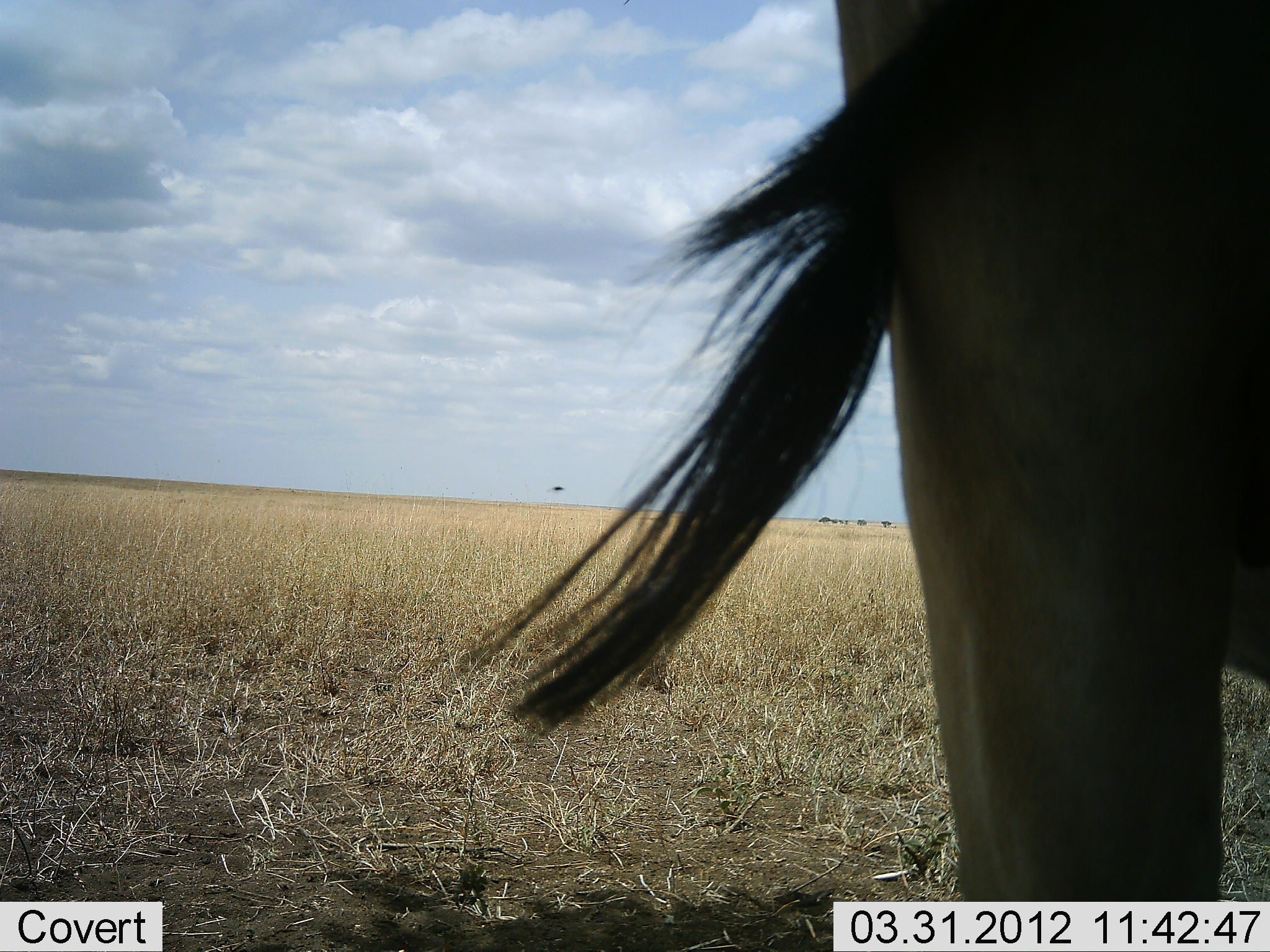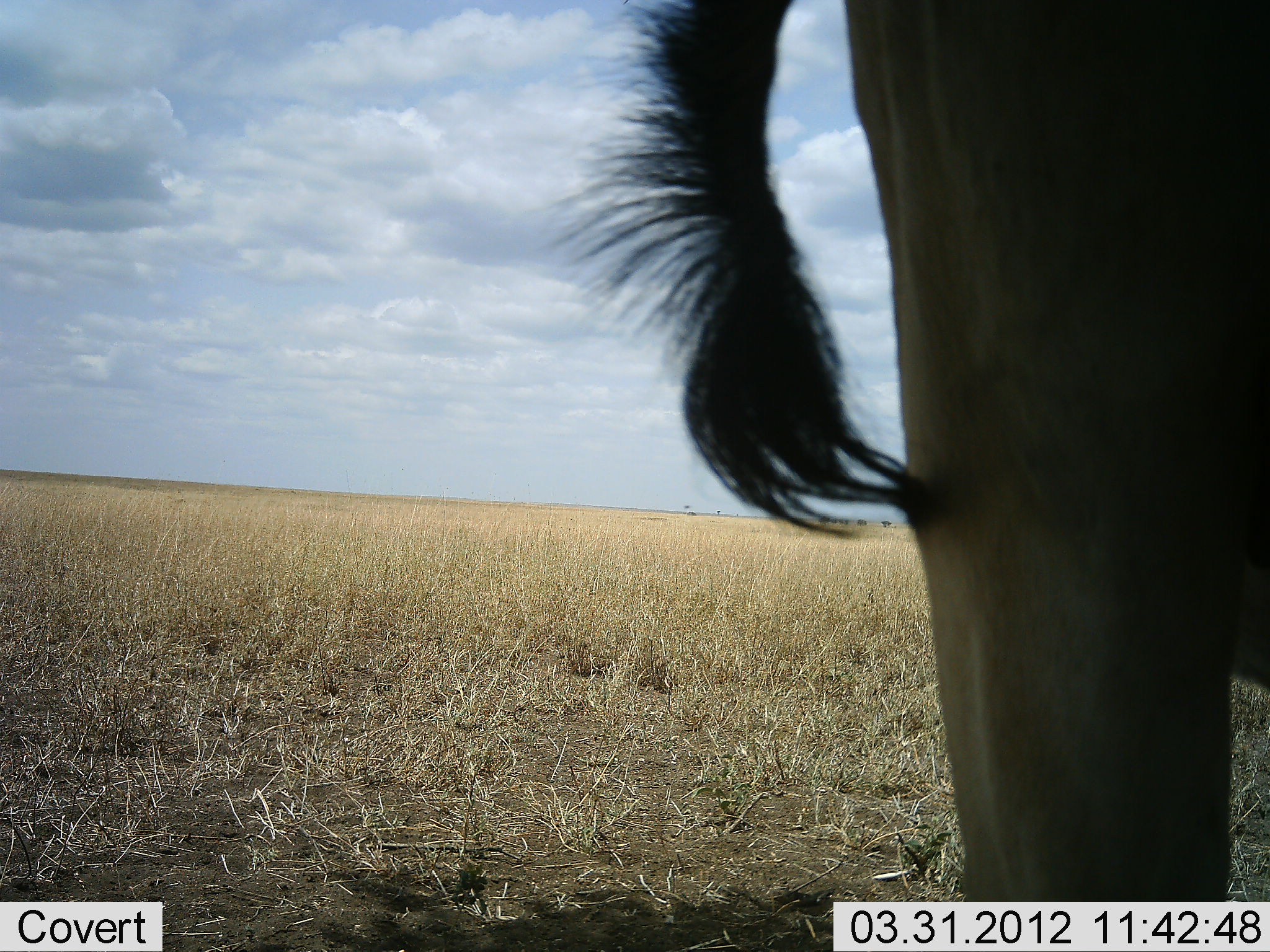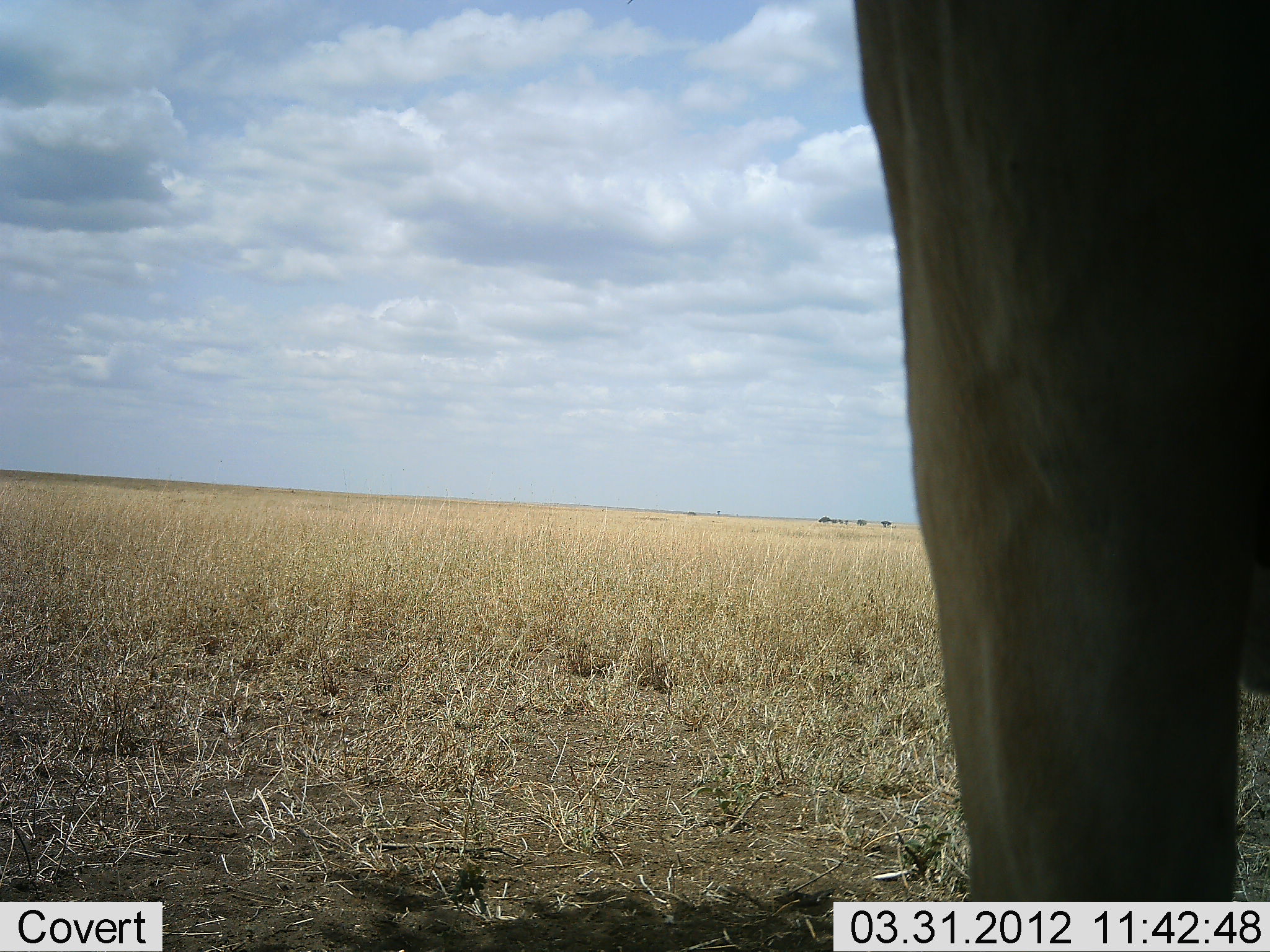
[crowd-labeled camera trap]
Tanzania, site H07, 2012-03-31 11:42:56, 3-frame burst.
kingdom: Animalia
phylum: Chordata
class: Mammalia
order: Artiodactyla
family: Bovidae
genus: Alcelaphus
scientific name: Alcelaphus buselaphus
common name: hartebeest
Hartebeest (Alcelaphus buselaphus), count 1. Behavior (volunteer vote fractions): standing 100%, resting 0%, moving 0%, interacting 0%. Young present (vote fraction): 0%. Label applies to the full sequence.